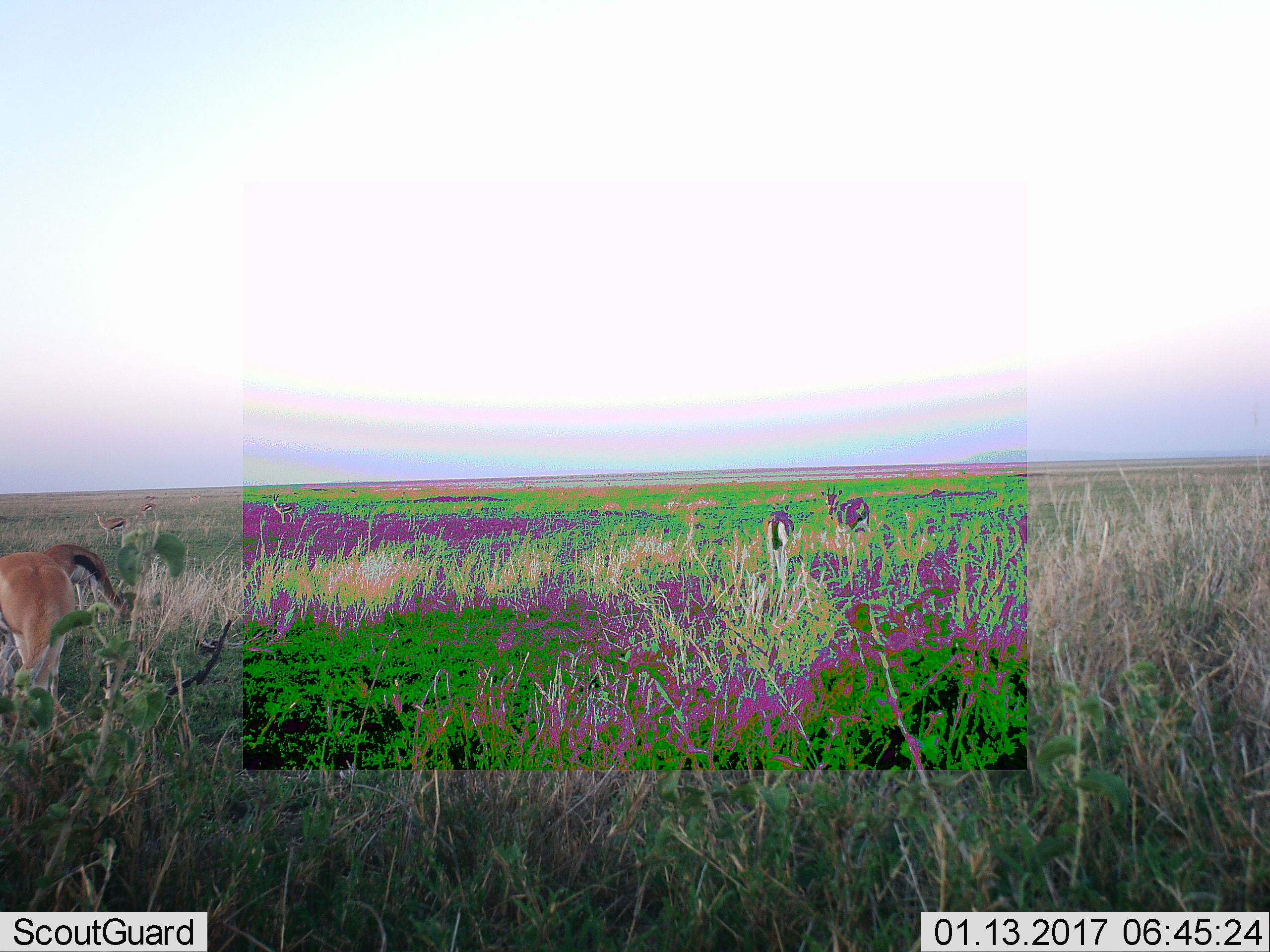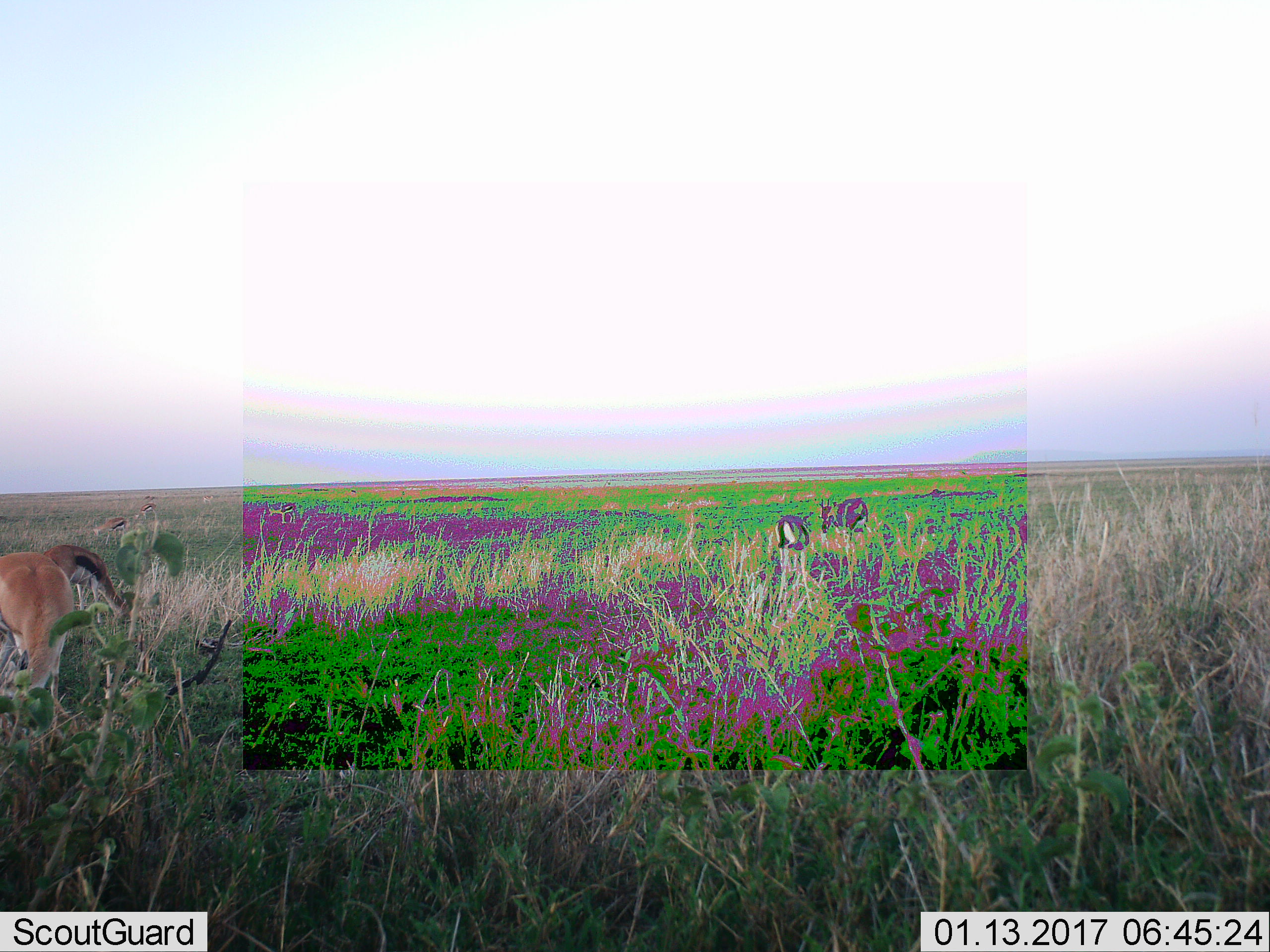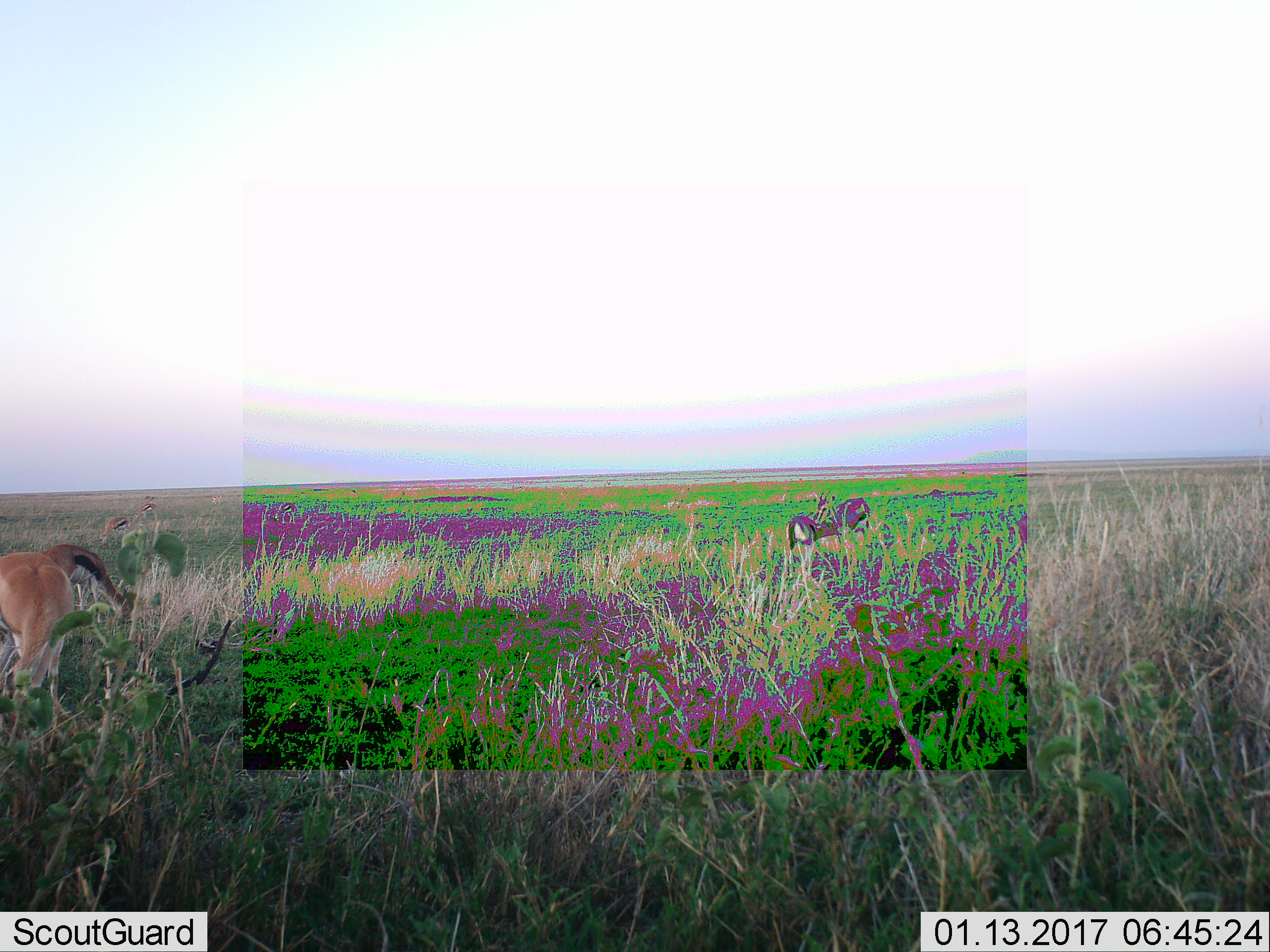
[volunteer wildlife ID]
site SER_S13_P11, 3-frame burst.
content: unidentified animal